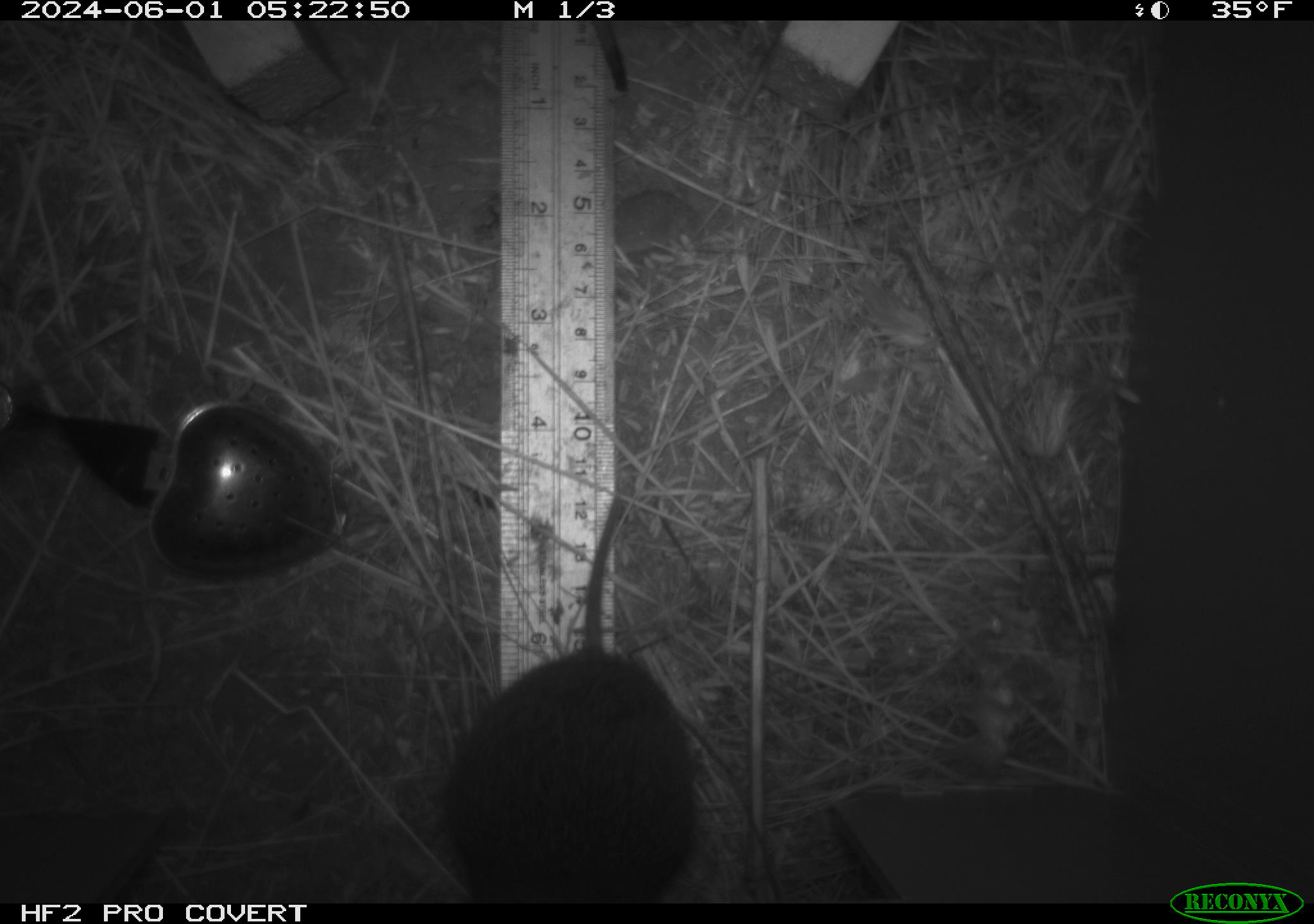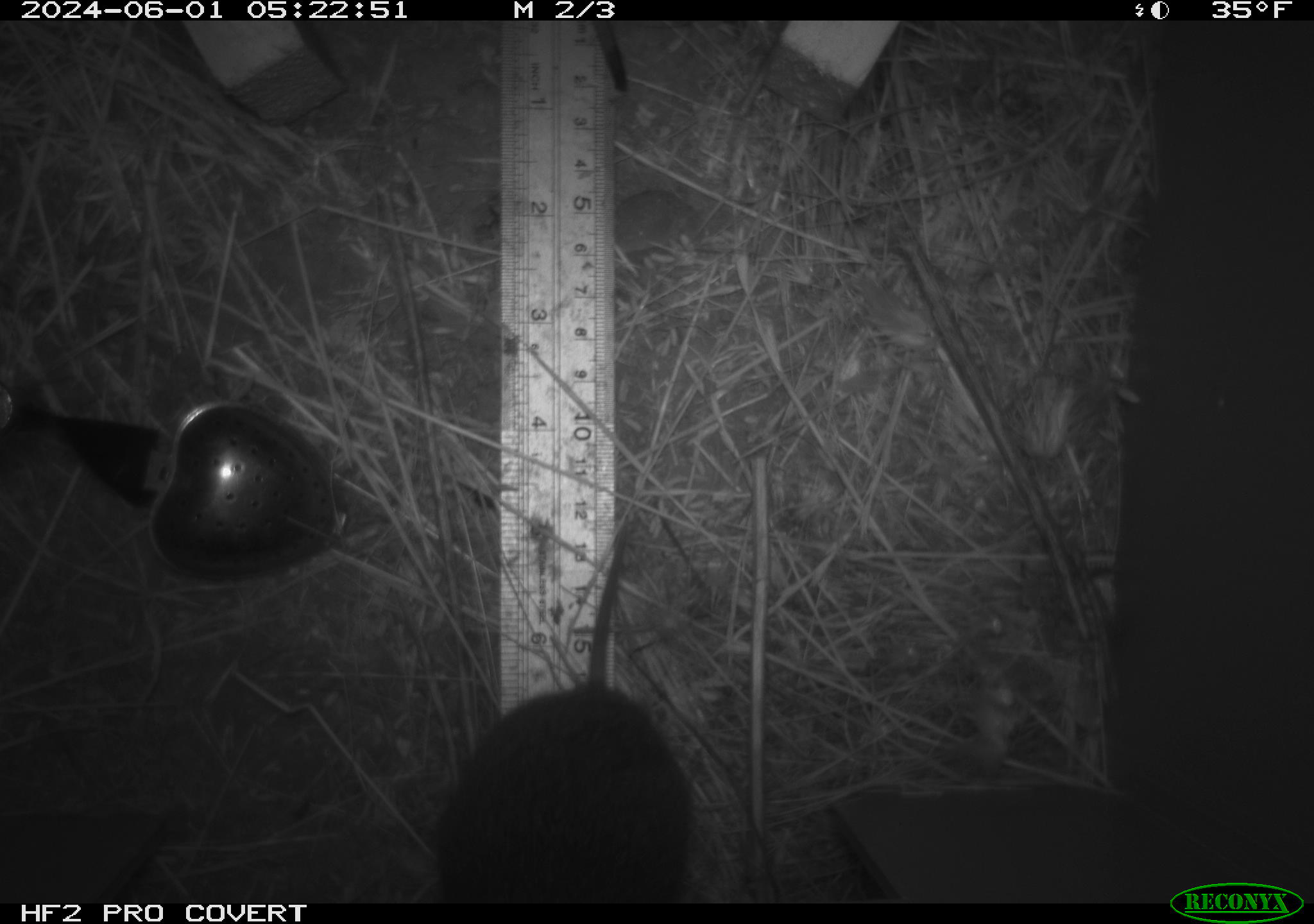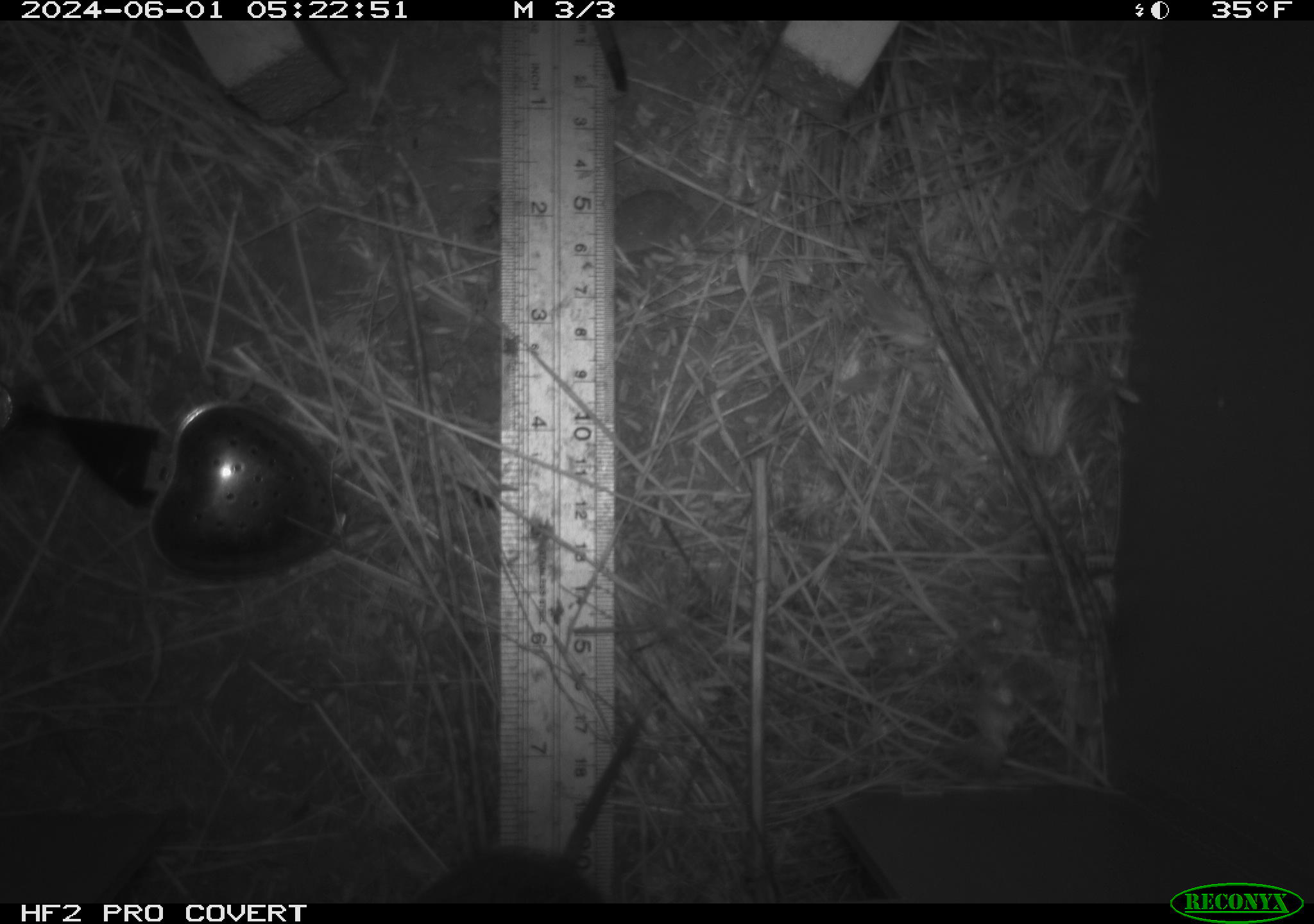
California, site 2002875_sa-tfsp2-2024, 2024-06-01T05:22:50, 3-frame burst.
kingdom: Animalia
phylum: Chordata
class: Mammalia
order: Rodentia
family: Cricetidae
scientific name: Arvicolinae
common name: voles, lemmings, and muskrats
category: arvicolinae subfamily